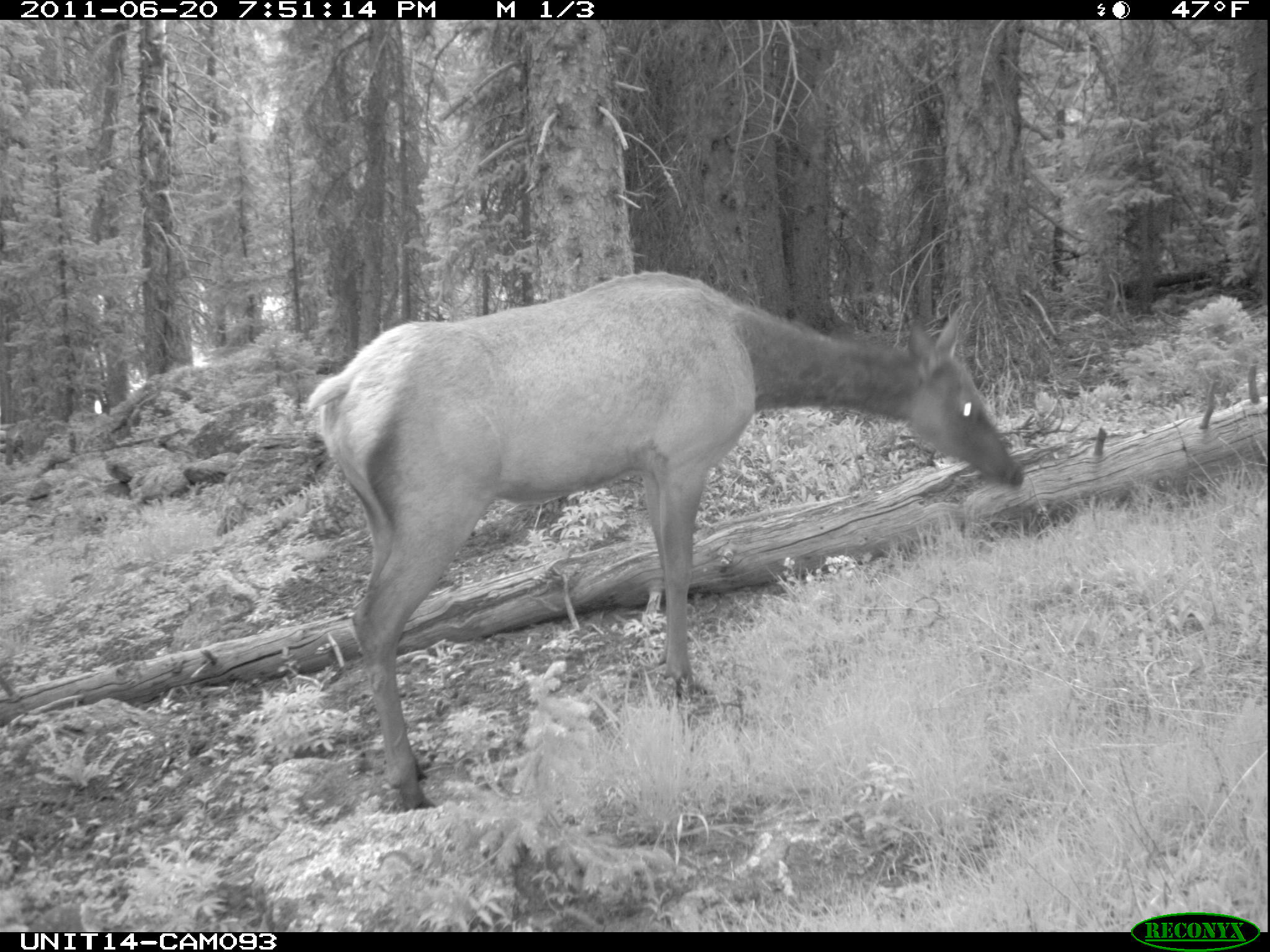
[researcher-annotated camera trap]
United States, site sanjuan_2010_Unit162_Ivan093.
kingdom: Animalia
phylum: Chordata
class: Mammalia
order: Artiodactyla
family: Cervidae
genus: Cervus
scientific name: Cervus elaphus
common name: red deer